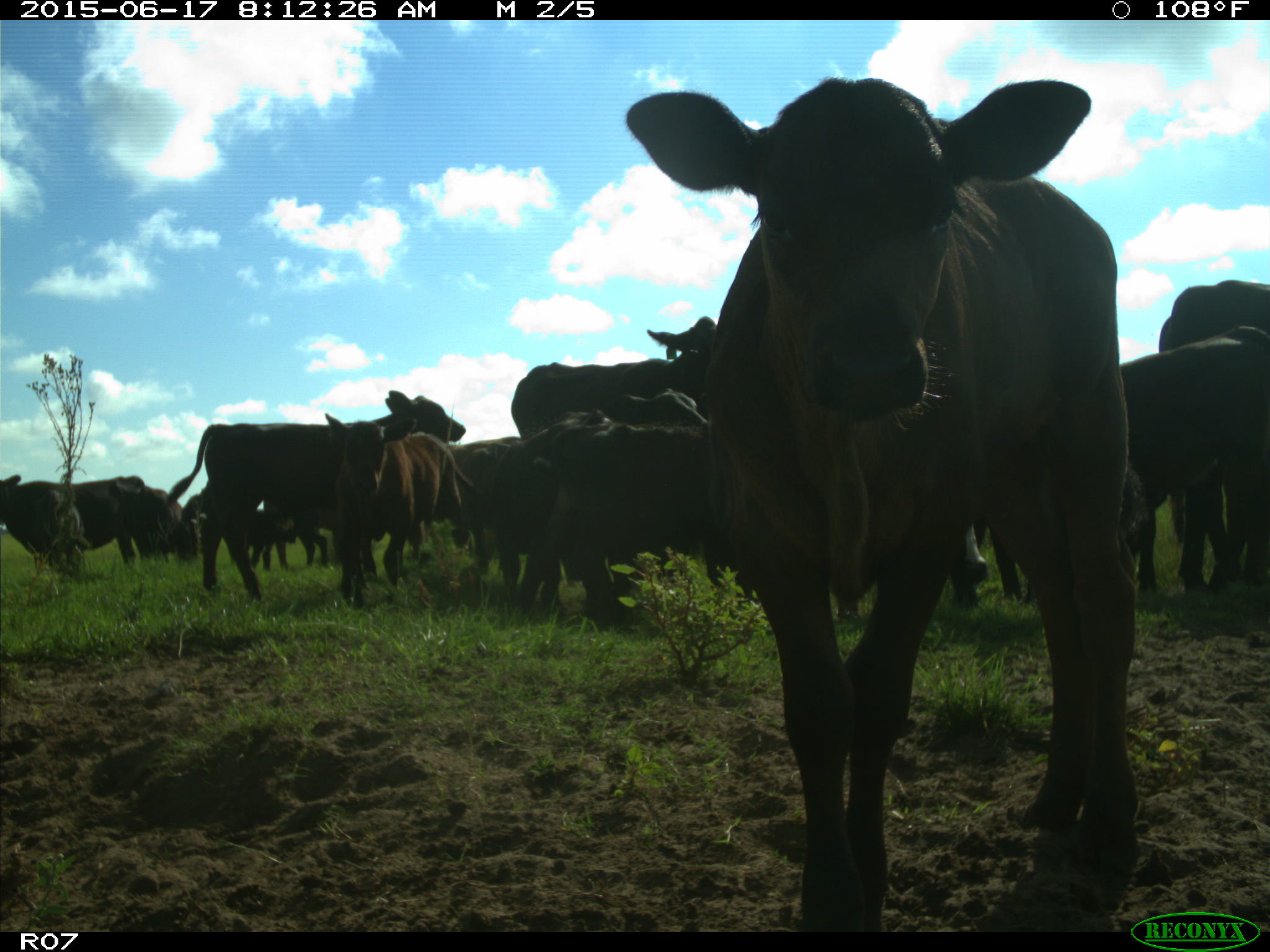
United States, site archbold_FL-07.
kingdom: Animalia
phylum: Chordata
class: Mammalia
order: Artiodactyla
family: Bovidae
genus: Bos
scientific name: Bos taurus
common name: domestic cow